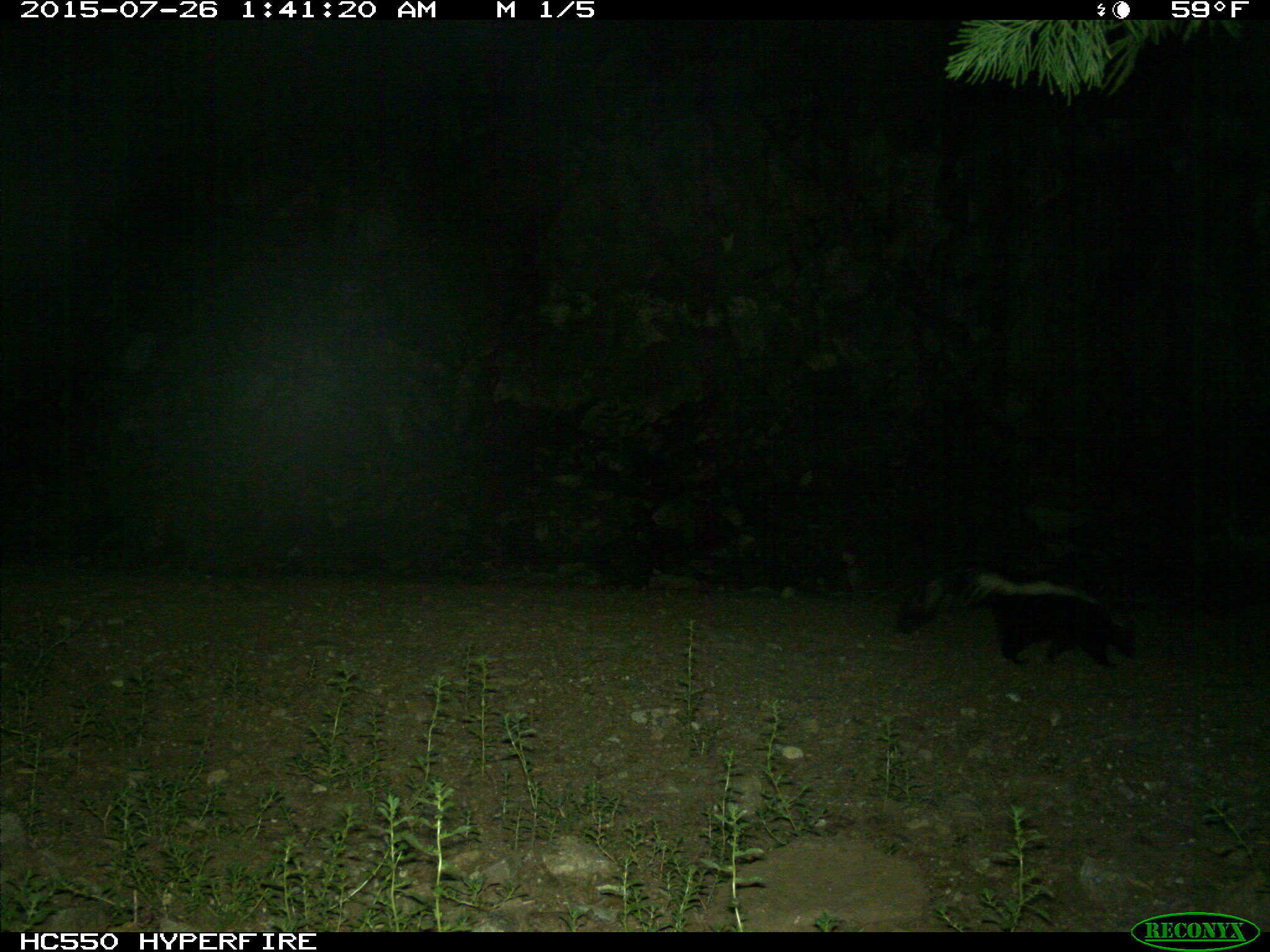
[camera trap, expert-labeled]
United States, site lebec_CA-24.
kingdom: Animalia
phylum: Chordata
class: Mammalia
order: Carnivora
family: Mephitidae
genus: Mephitis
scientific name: Mephitis mephitis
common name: striped skunk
Mephitis mephitis (striped skunk).